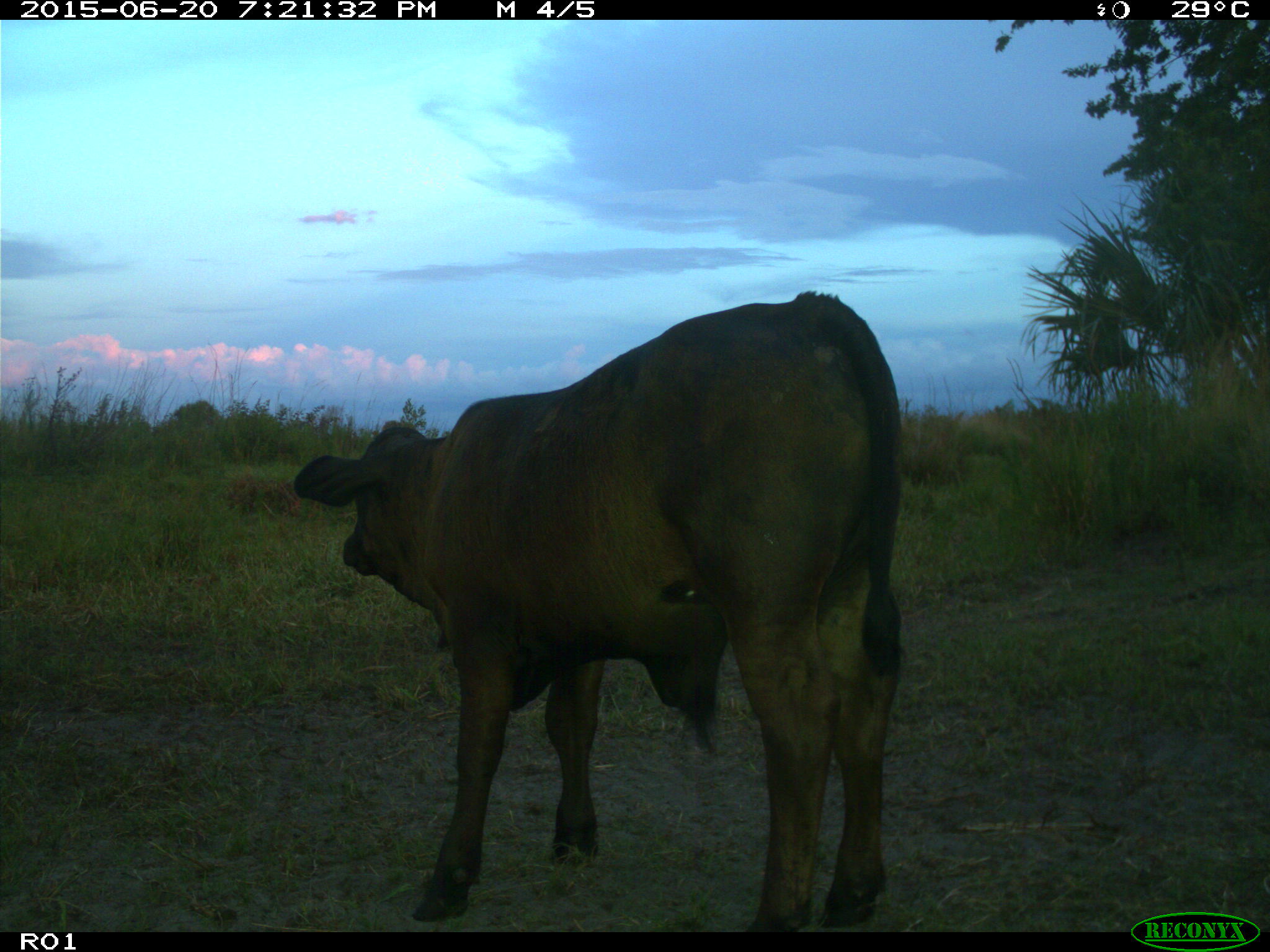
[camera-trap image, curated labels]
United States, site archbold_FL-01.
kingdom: Animalia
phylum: Chordata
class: Mammalia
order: Artiodactyla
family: Bovidae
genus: Bos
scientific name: Bos taurus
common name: domestic cow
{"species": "Bos taurus (domestic cow)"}